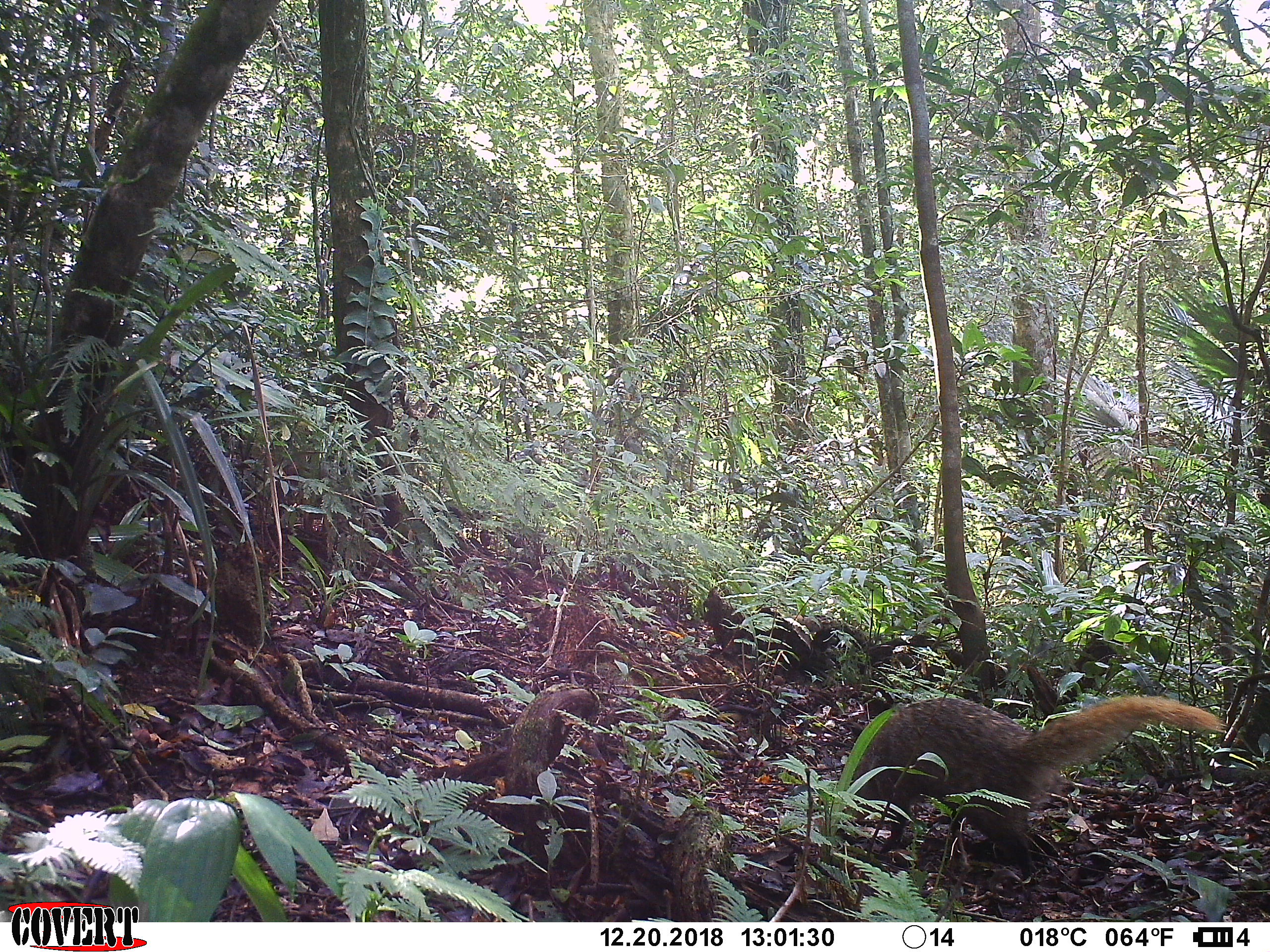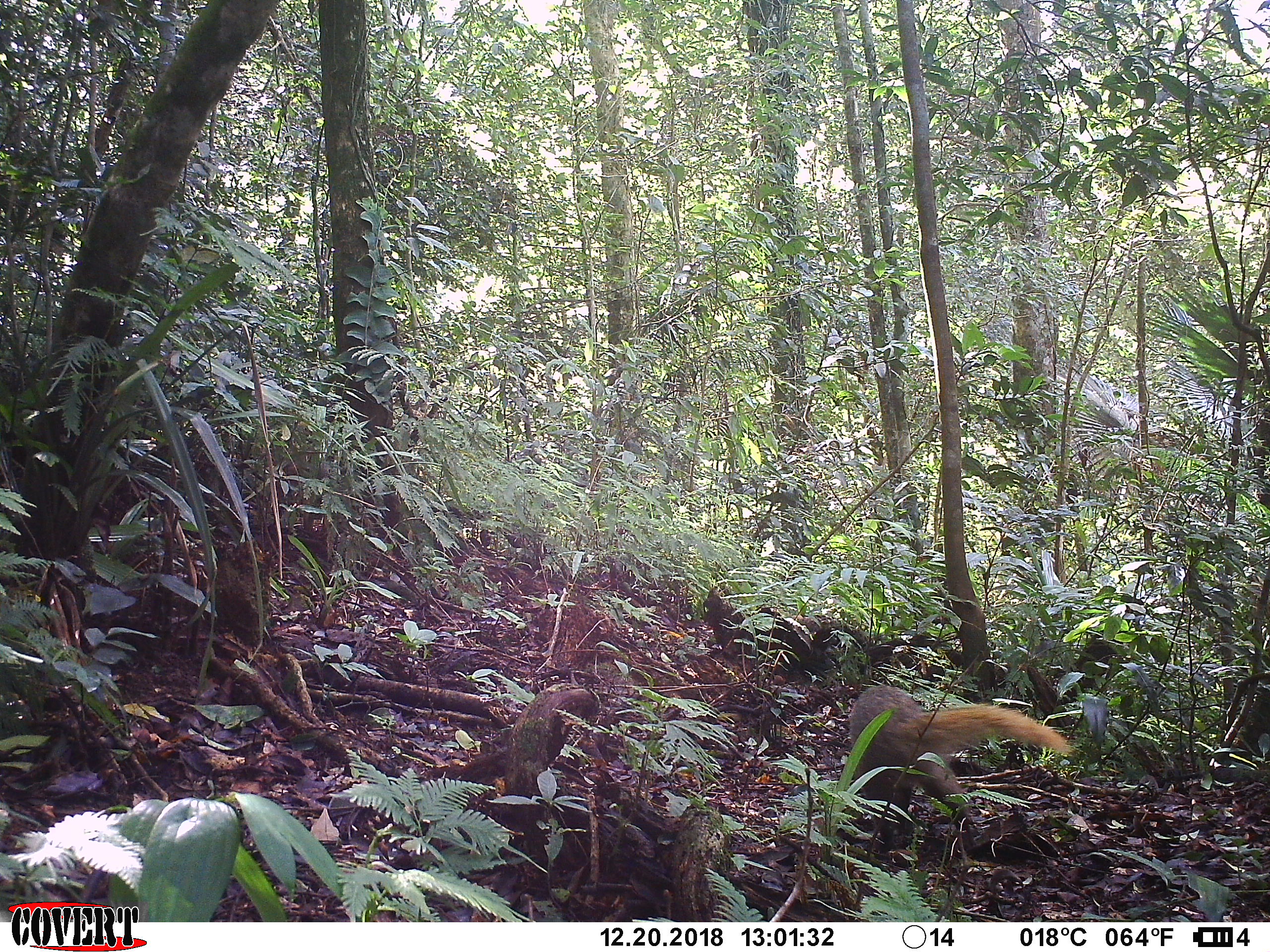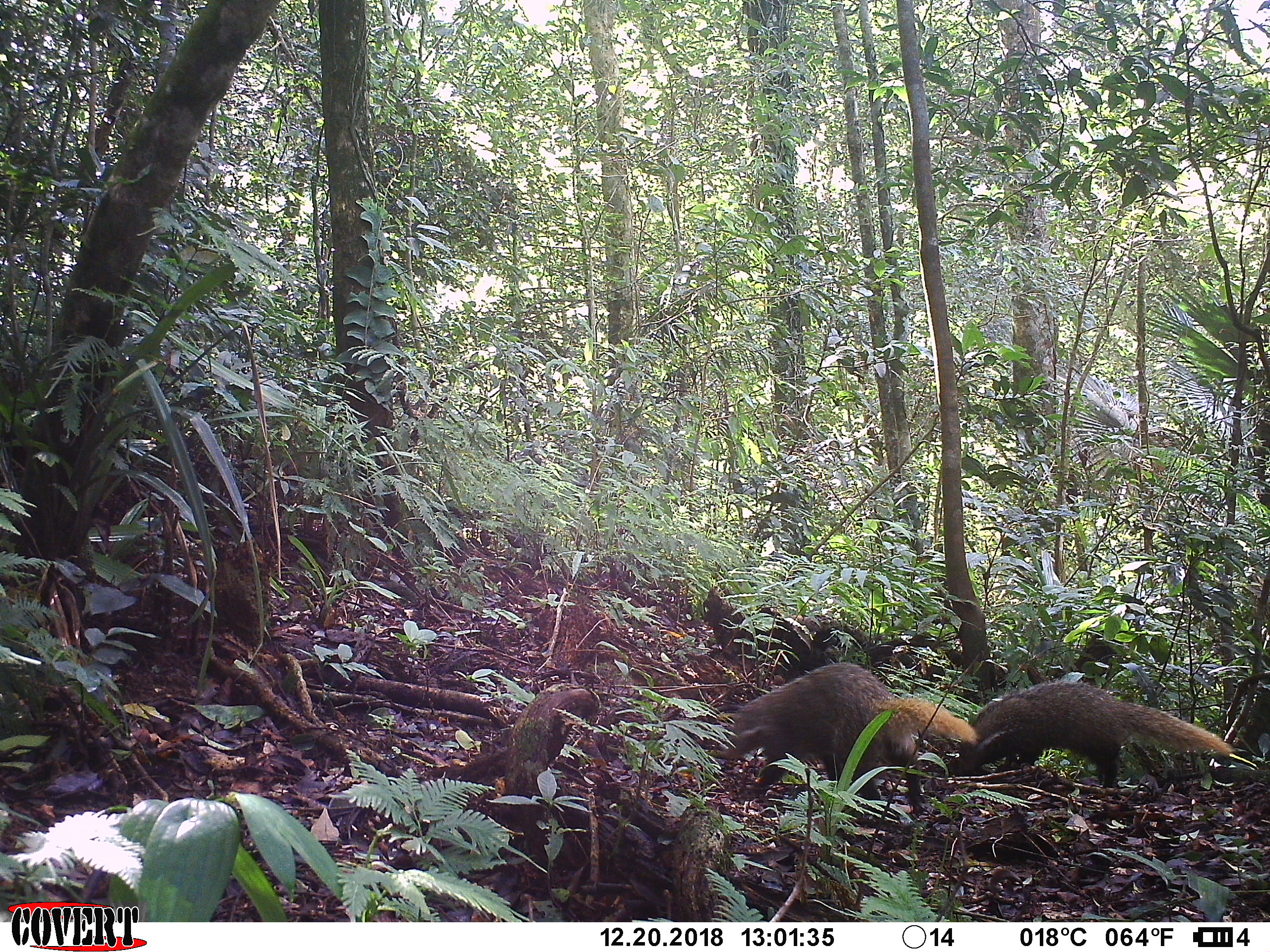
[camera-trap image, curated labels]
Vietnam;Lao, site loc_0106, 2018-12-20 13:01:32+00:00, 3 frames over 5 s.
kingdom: Animalia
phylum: Chordata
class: Mammalia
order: Carnivora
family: Herpestidae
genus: Urva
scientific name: Urva urva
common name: crab-eating mongoose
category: crab eating mongoose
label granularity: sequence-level